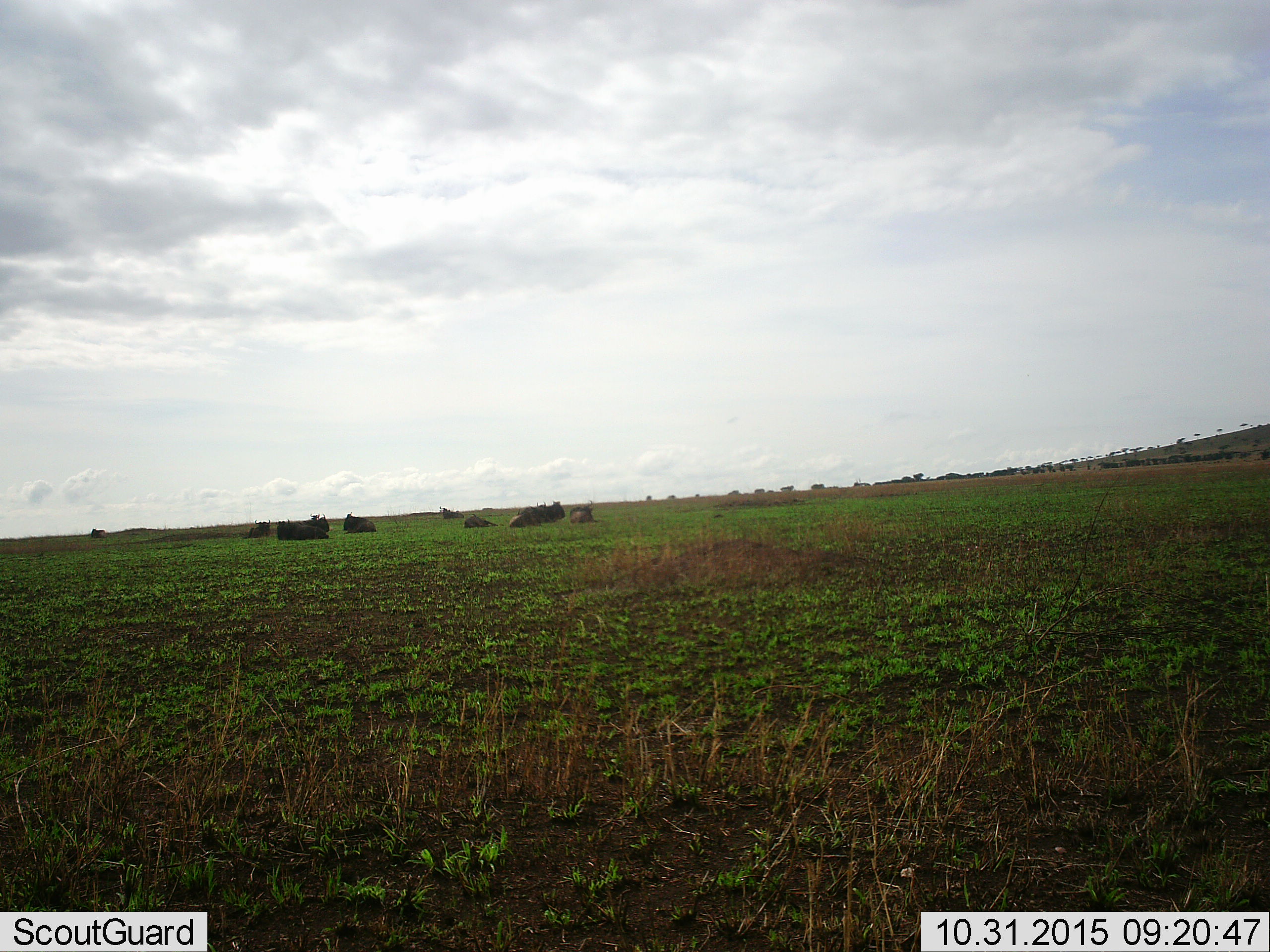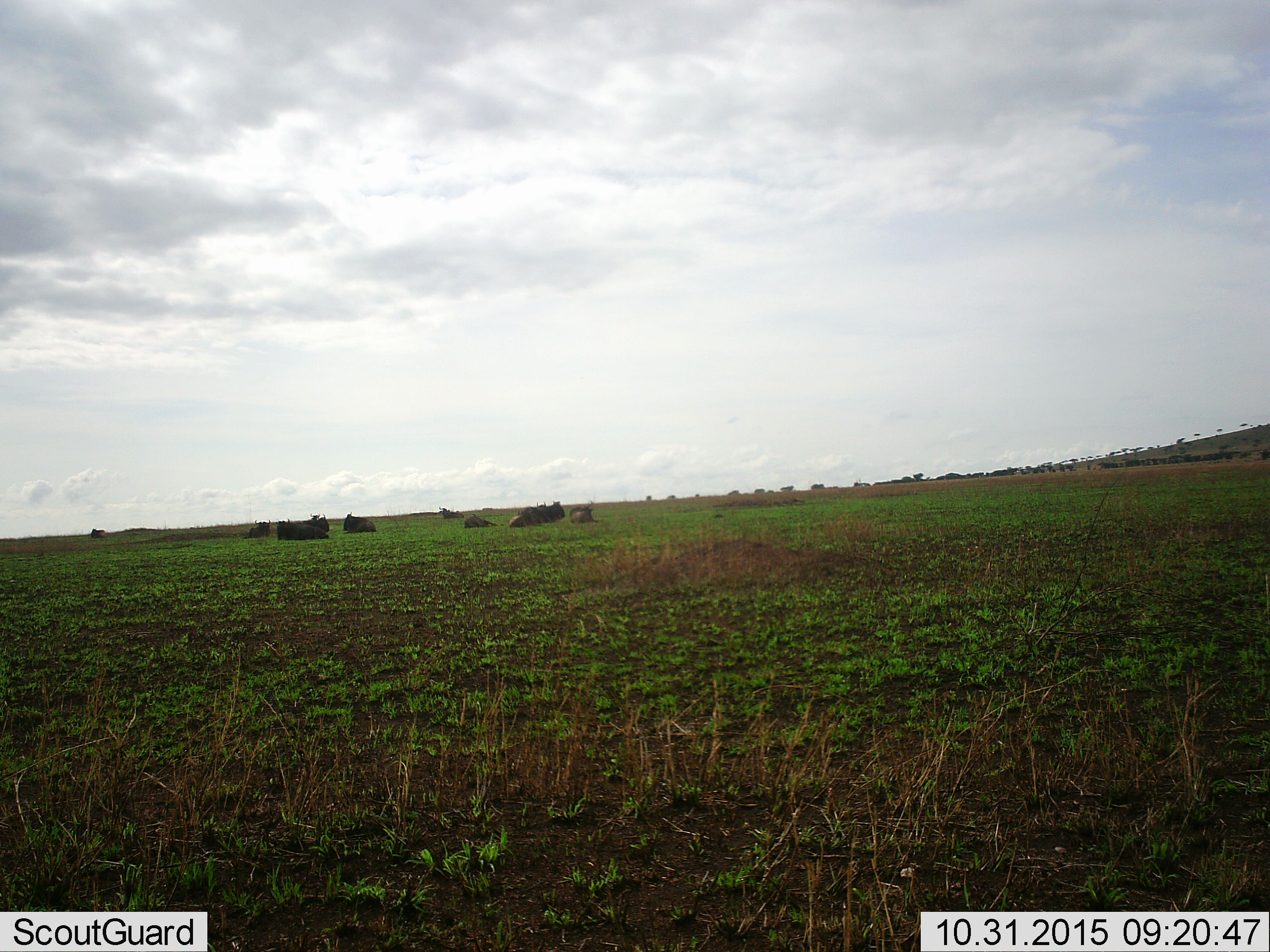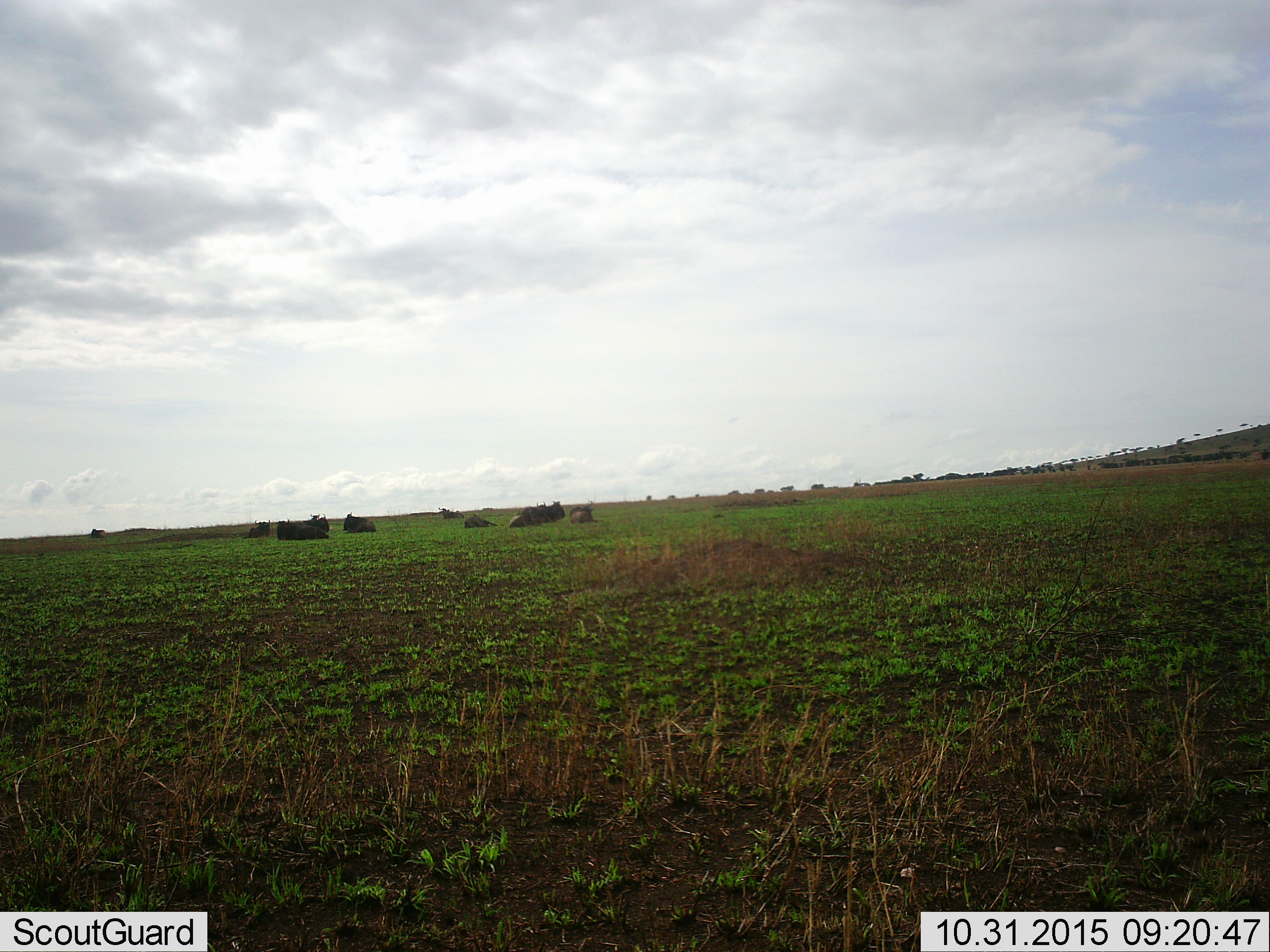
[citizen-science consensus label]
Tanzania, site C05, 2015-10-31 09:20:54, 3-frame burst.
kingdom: Animalia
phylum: Chordata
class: Mammalia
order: Artiodactyla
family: Bovidae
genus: Connochaetes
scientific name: Connochaetes taurinus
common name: blue wildebeest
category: wildebeest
Wildebeest (blue wildebeest) (Connochaetes taurinus), count 11-50. Behavior (volunteer vote fractions): standing 0%, resting 100%, moving 0%, interacting 10%. Young present (vote fraction): 20%. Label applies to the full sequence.